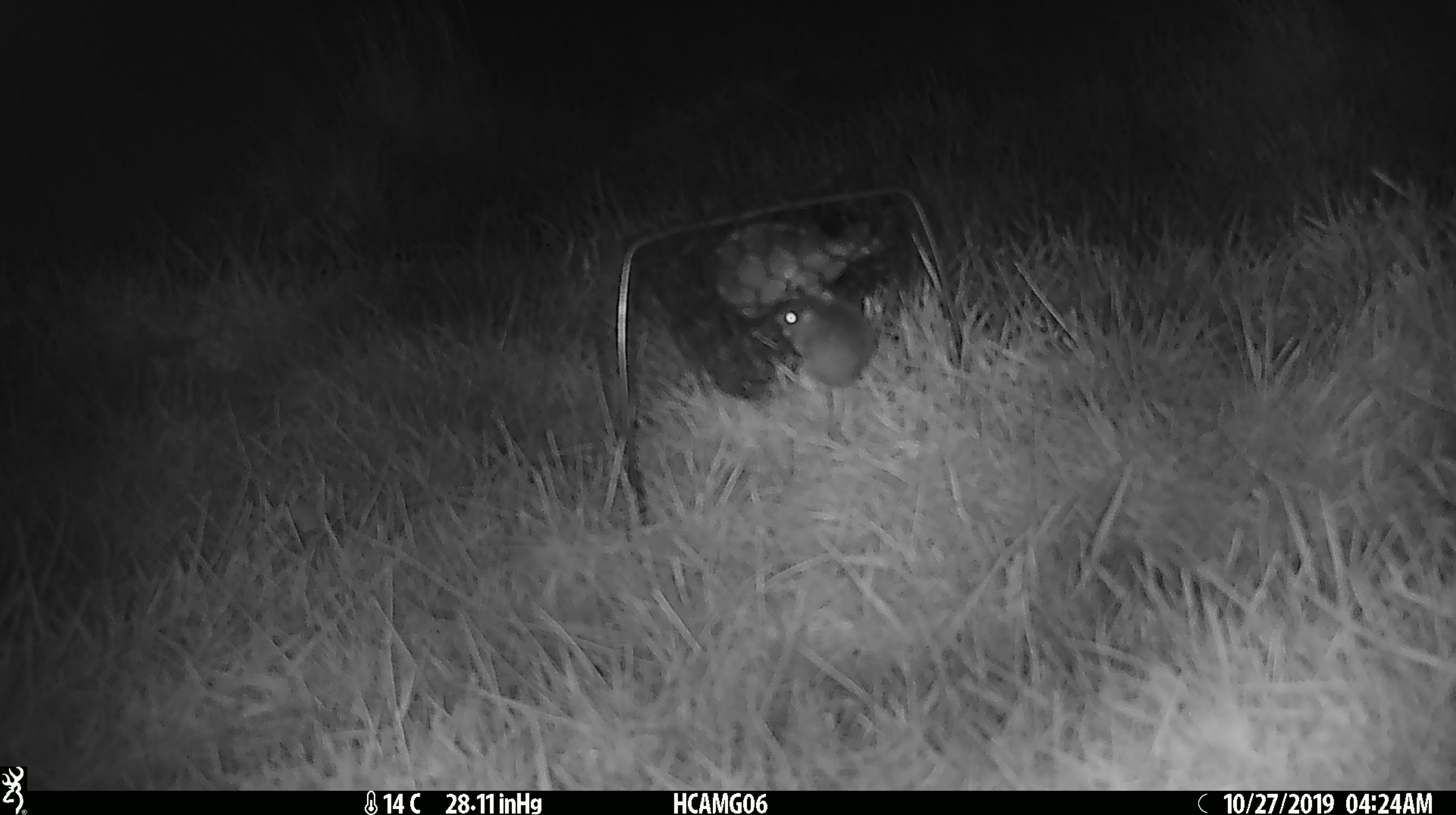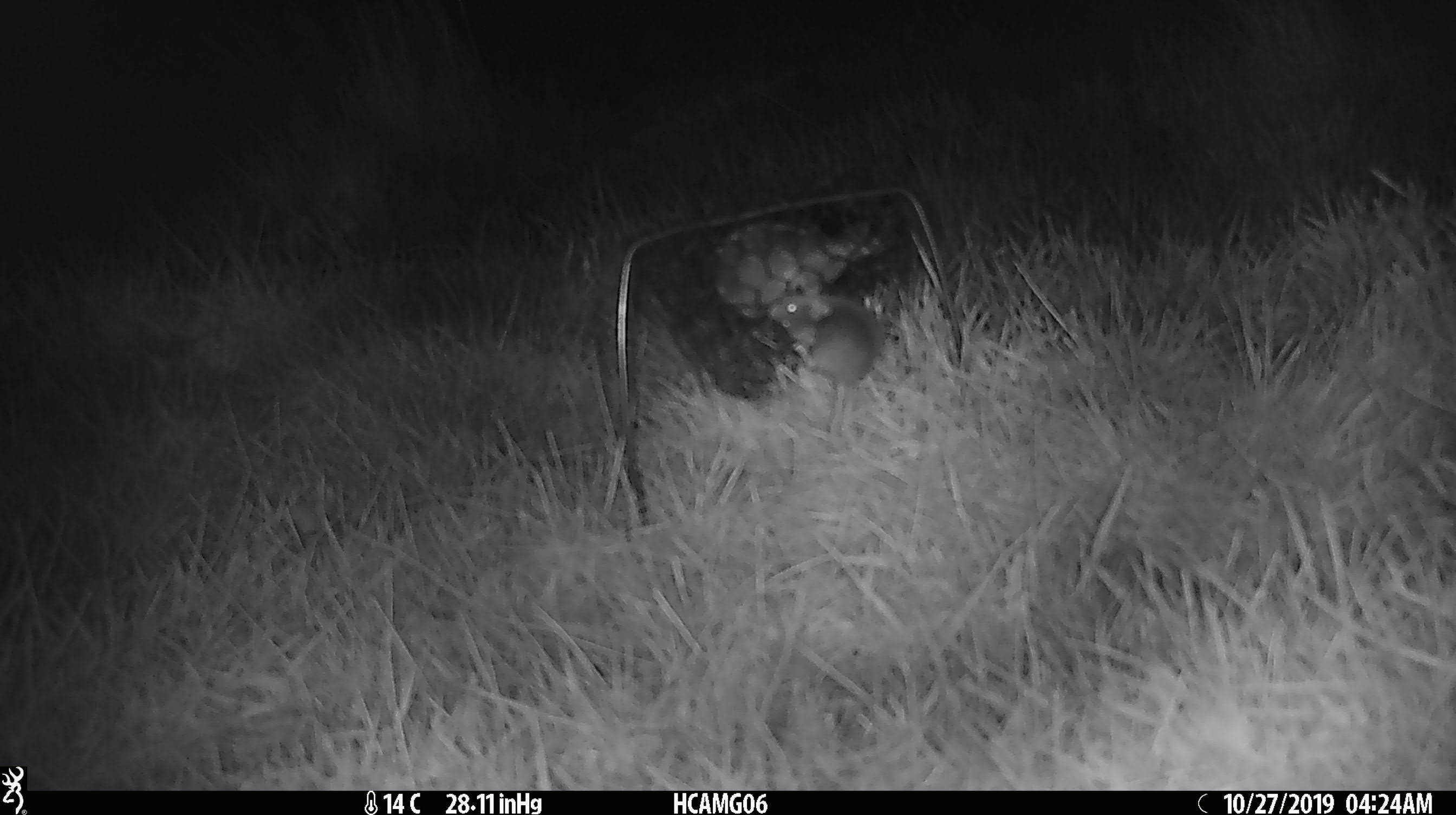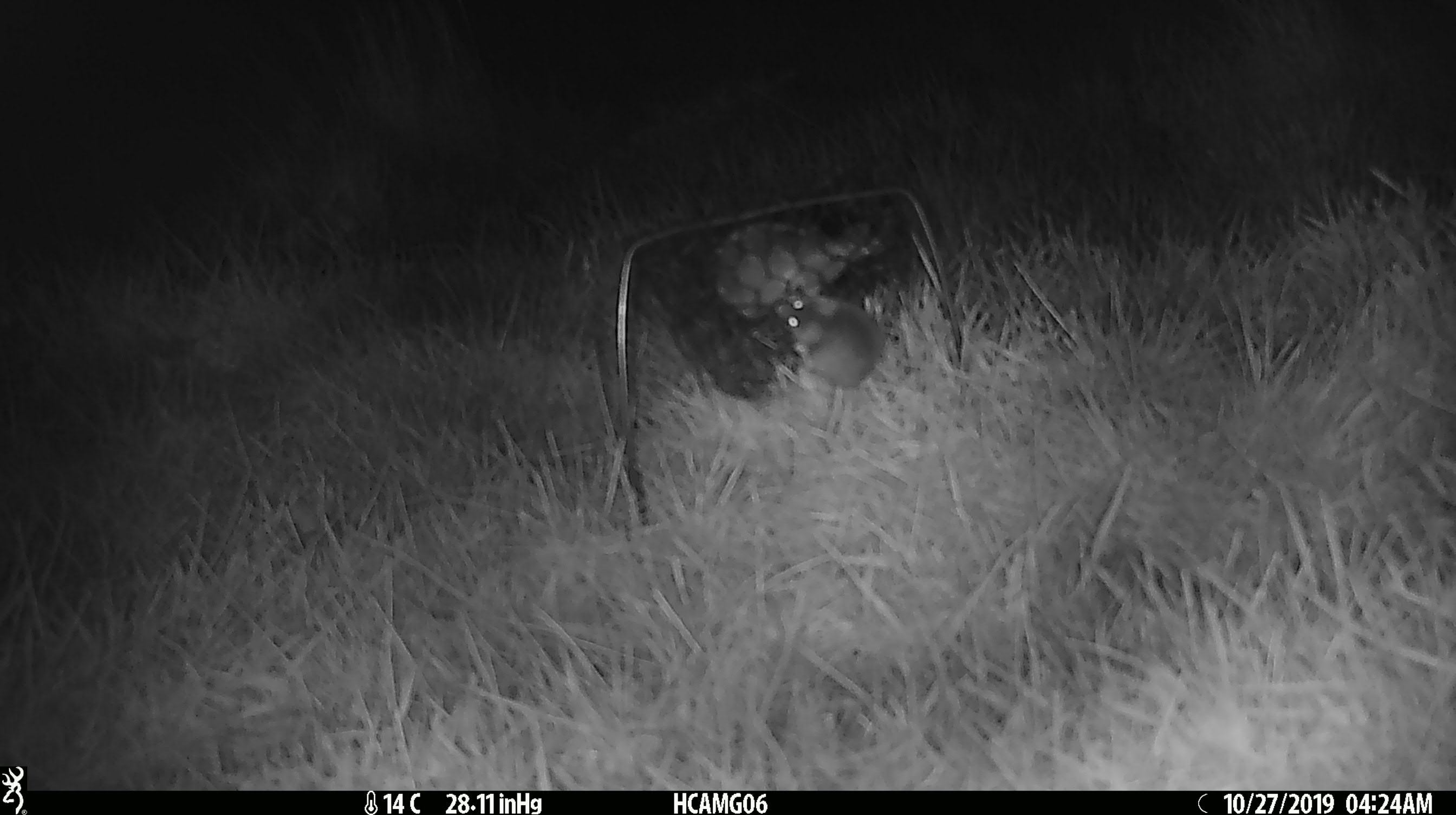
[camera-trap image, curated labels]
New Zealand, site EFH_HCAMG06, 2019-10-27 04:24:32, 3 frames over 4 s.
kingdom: Animalia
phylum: Chordata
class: Mammalia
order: Rodentia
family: Muridae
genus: Mus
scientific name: Mus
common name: mouse